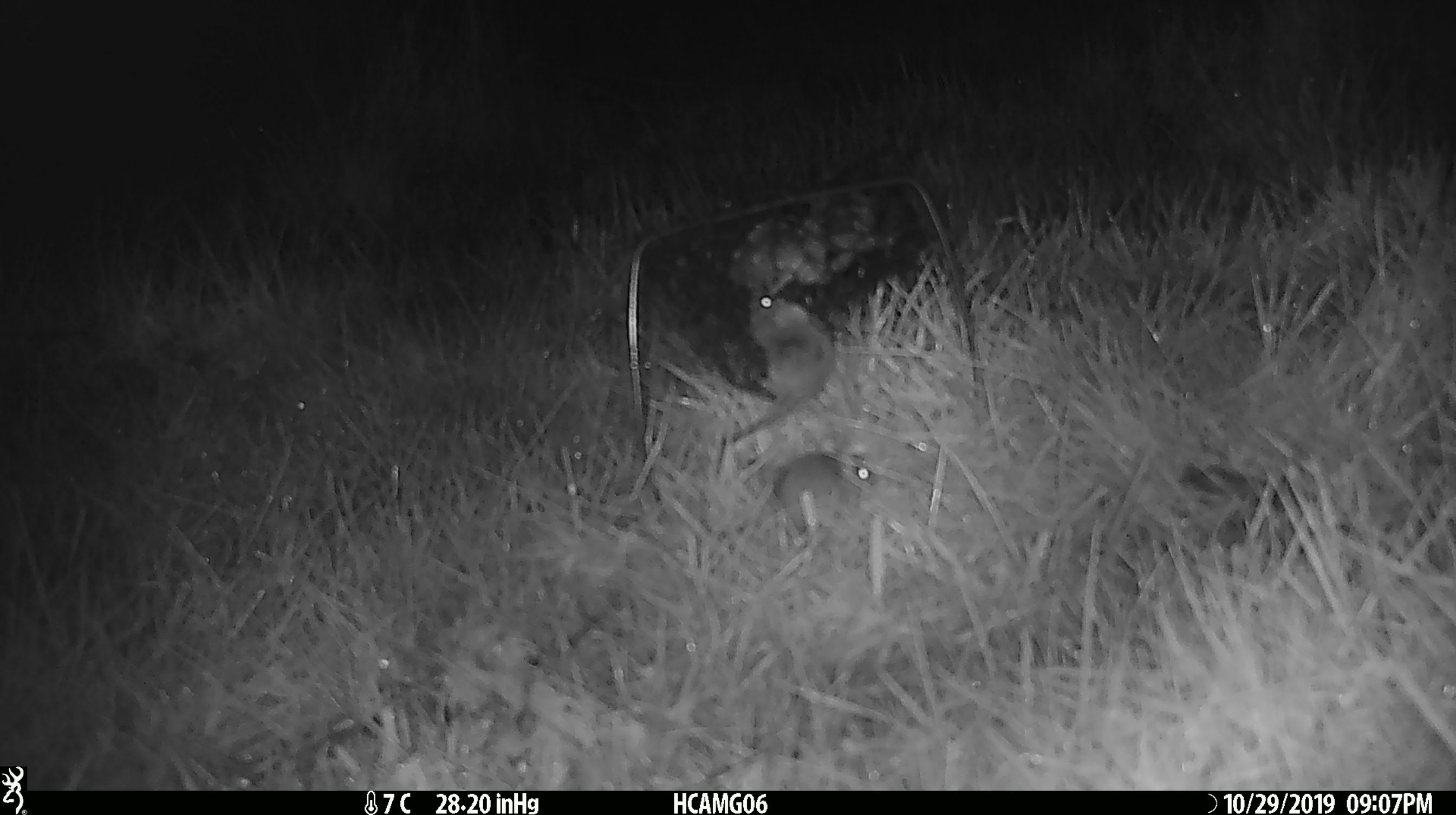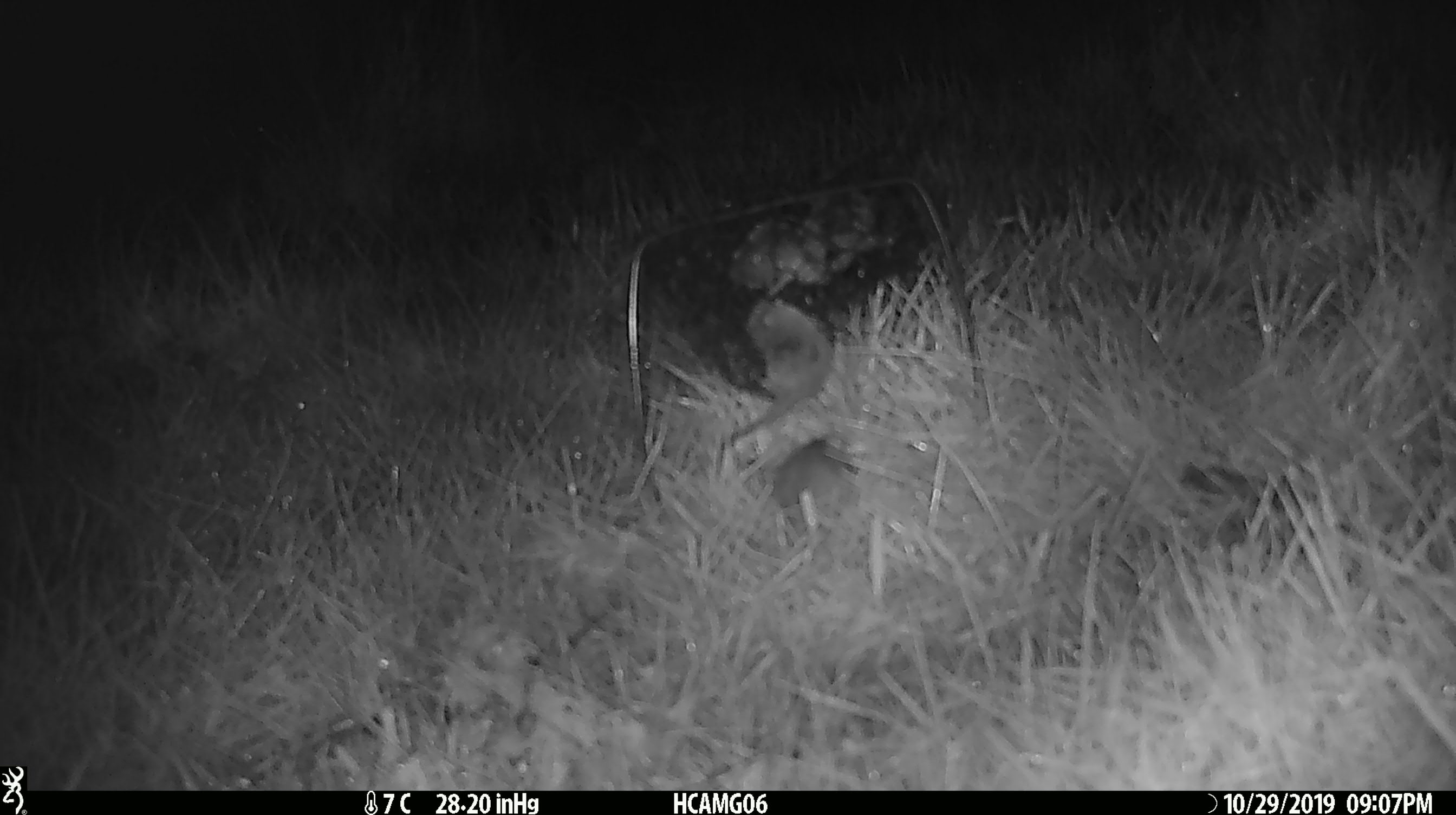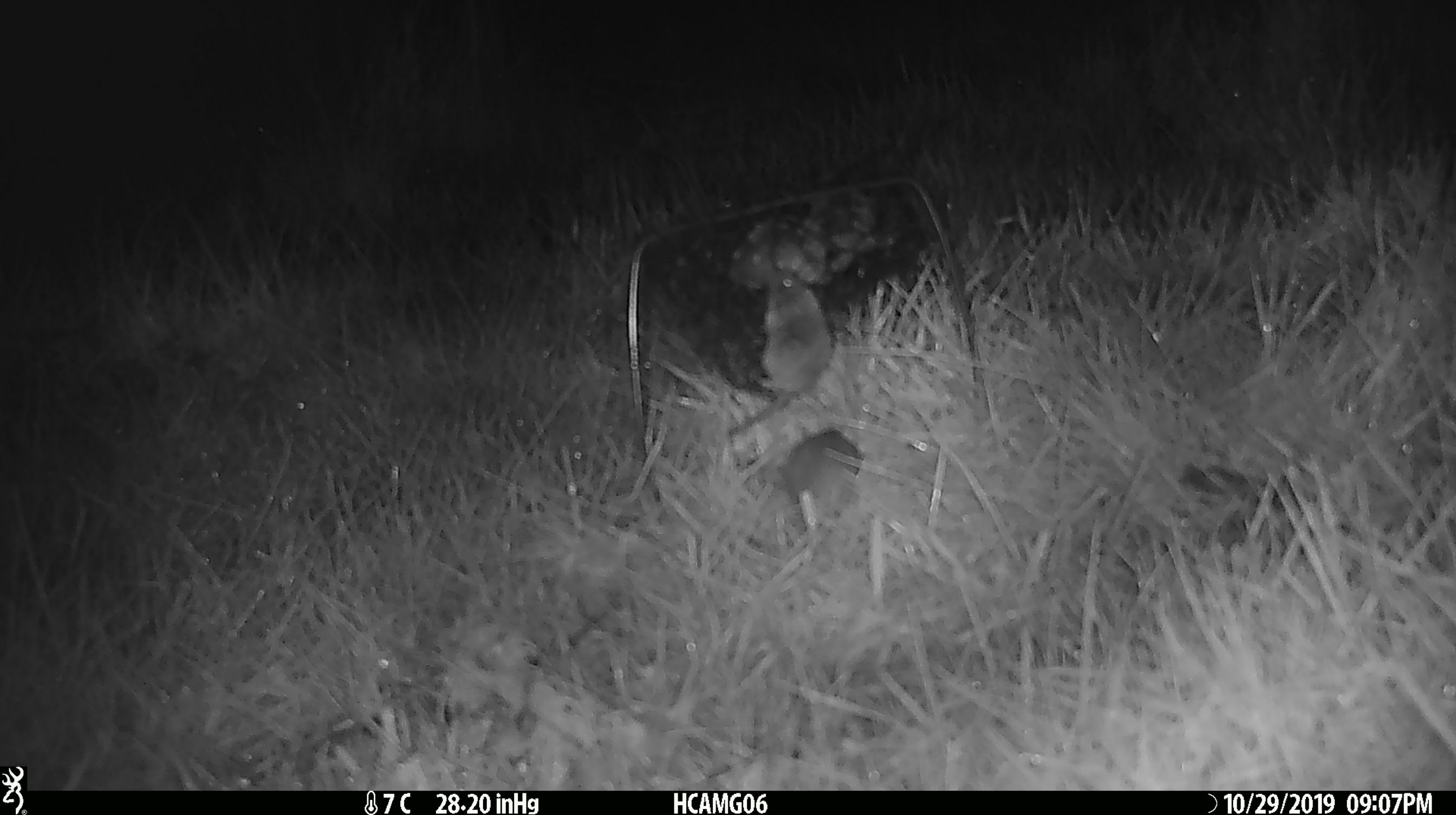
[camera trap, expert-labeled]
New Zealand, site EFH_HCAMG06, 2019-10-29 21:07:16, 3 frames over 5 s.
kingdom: Animalia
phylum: Chordata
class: Mammalia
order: Rodentia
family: Muridae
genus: Mus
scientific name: Mus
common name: mouse